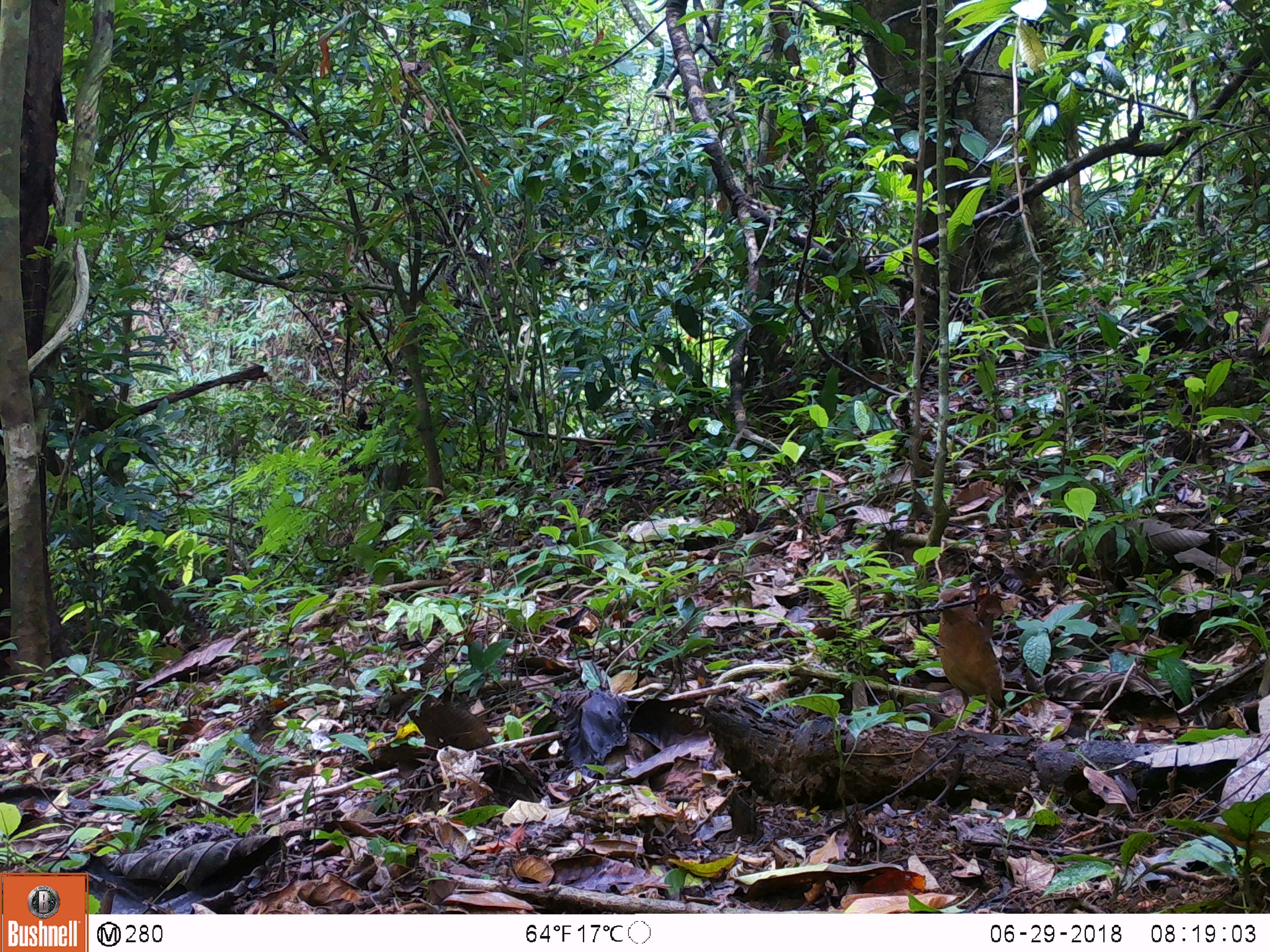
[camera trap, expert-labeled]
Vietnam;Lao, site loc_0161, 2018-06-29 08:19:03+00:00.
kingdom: Animalia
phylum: Chordata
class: Aves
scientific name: Aves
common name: bird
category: unidentified bird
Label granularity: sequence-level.